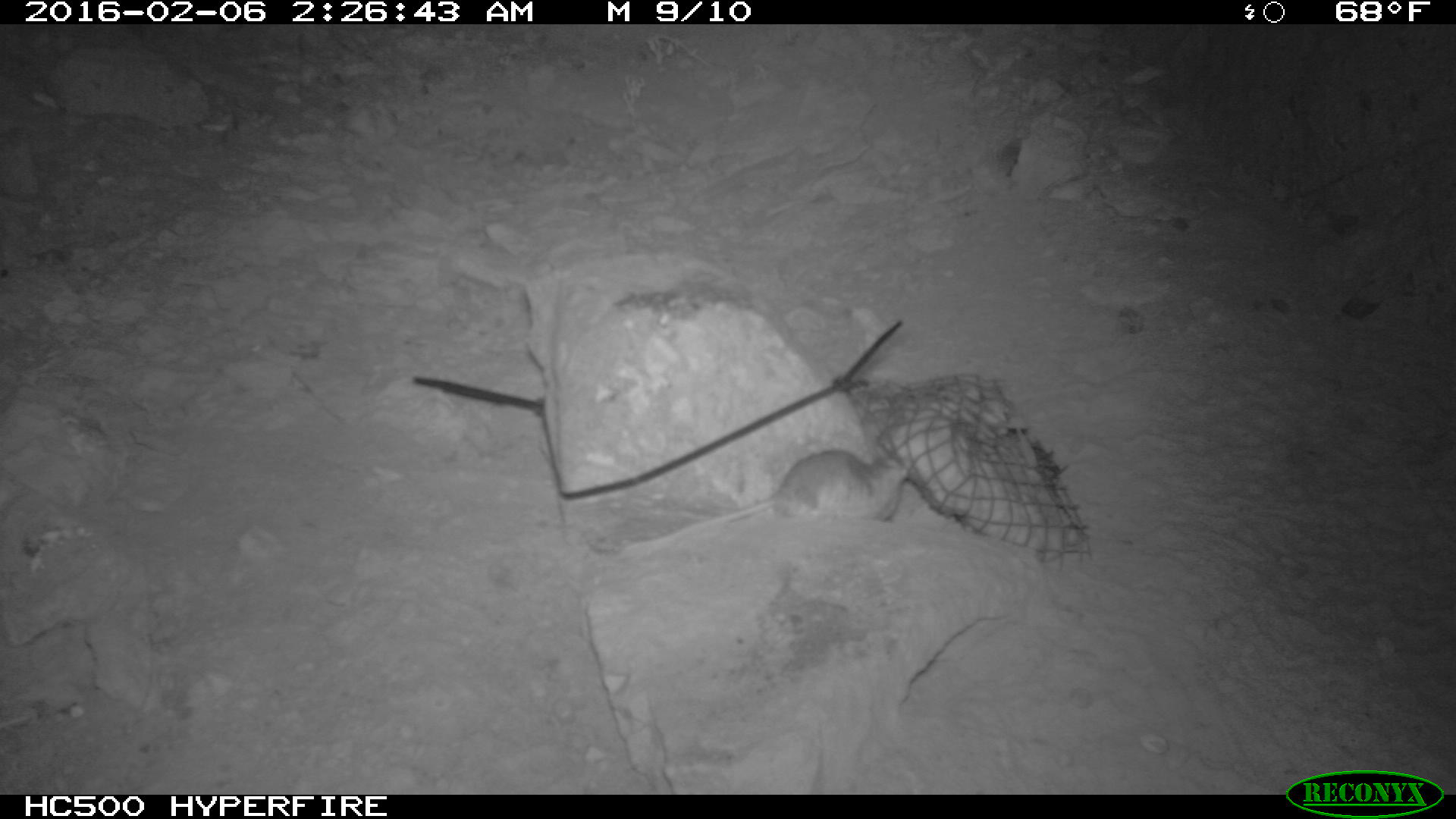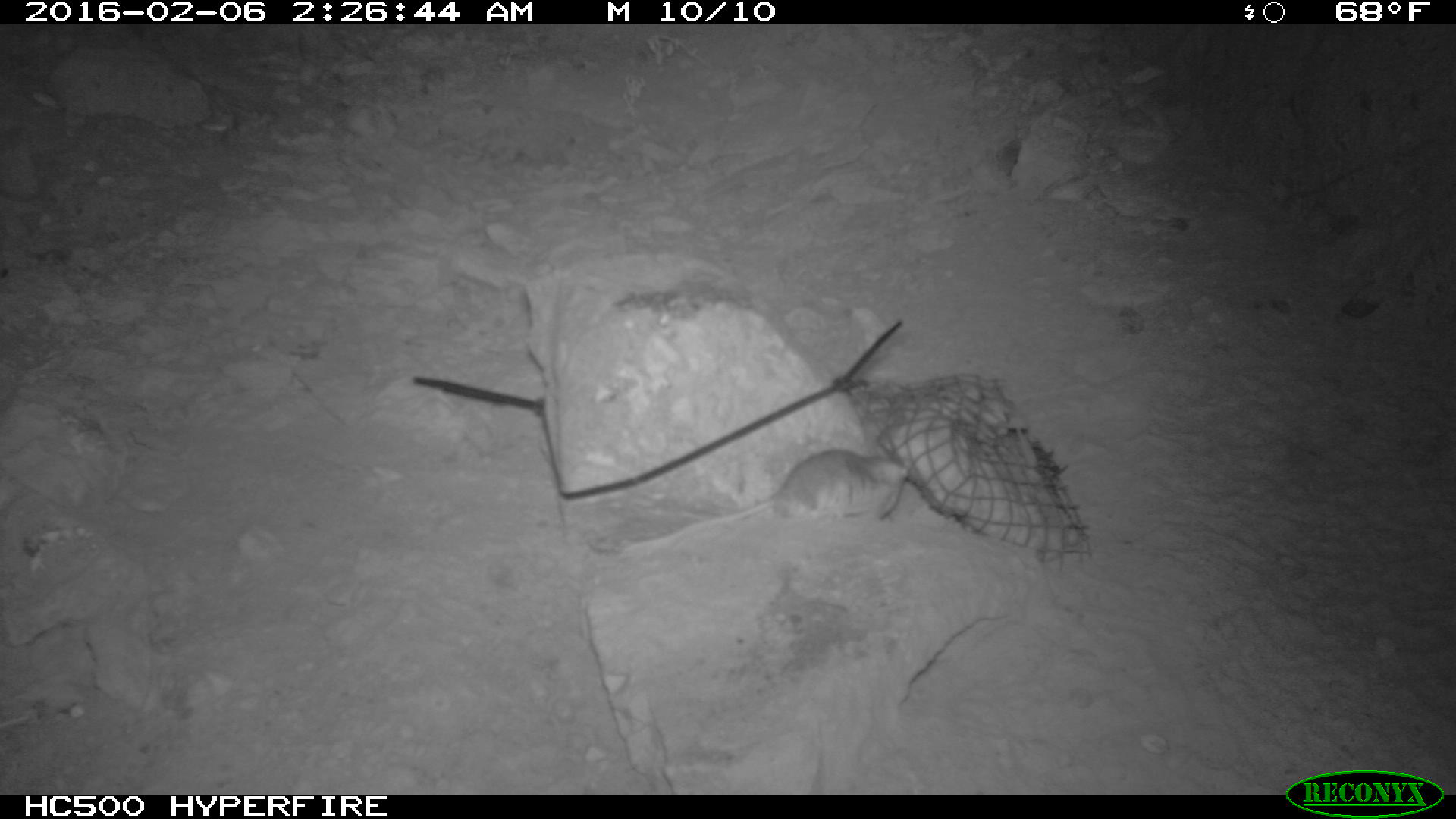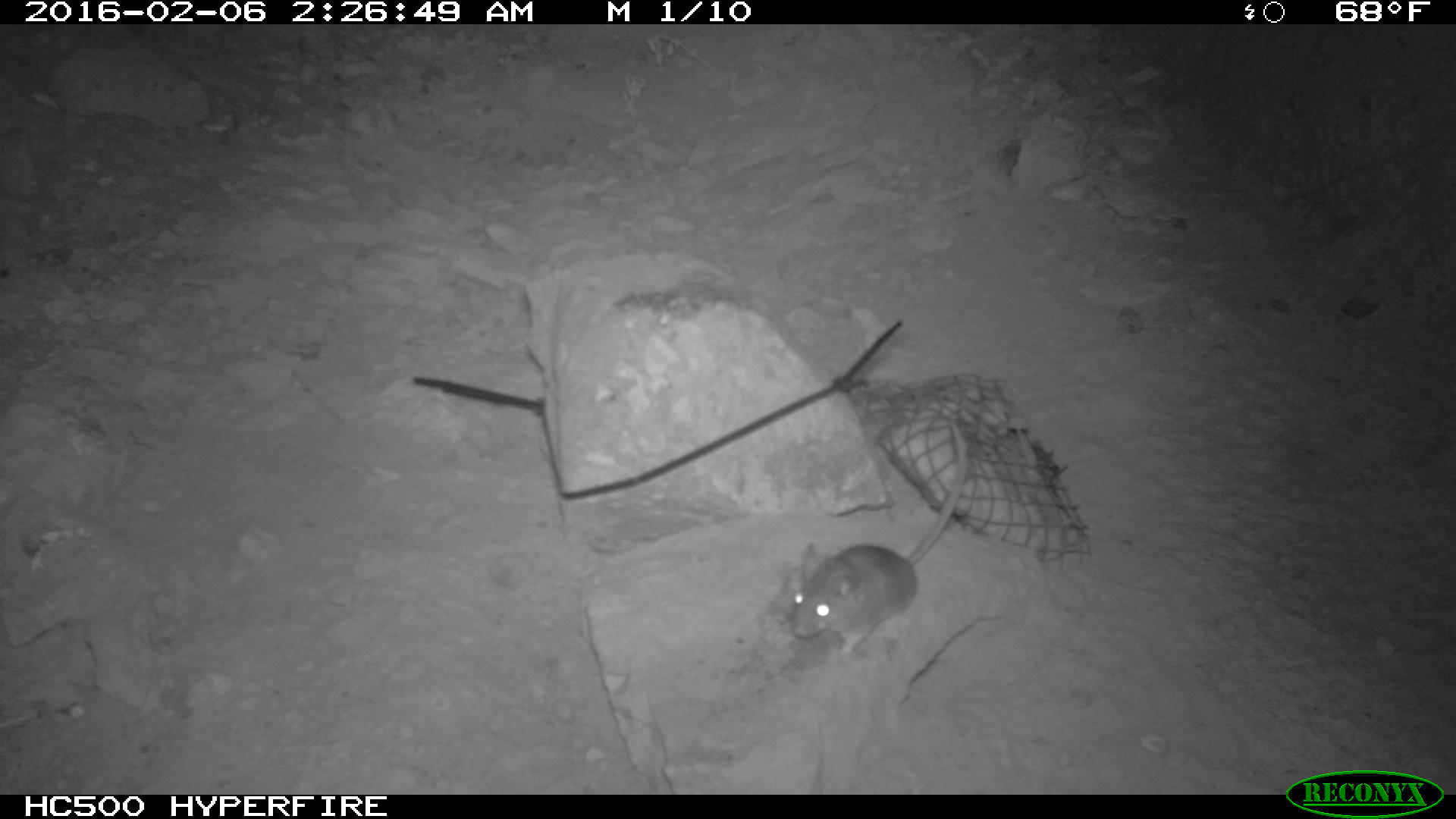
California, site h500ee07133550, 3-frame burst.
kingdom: Animalia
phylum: Chordata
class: Mammalia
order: Rodentia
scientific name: Rodentia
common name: rodent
Rodent (Rodentia).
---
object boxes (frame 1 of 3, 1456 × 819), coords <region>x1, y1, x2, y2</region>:
rodent: <region>618, 447, 909, 557</region>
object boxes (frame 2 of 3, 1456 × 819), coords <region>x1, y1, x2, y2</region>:
rodent: <region>625, 448, 908, 553</region>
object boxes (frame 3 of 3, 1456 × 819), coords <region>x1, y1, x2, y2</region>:
rodent: <region>789, 410, 971, 654</region>